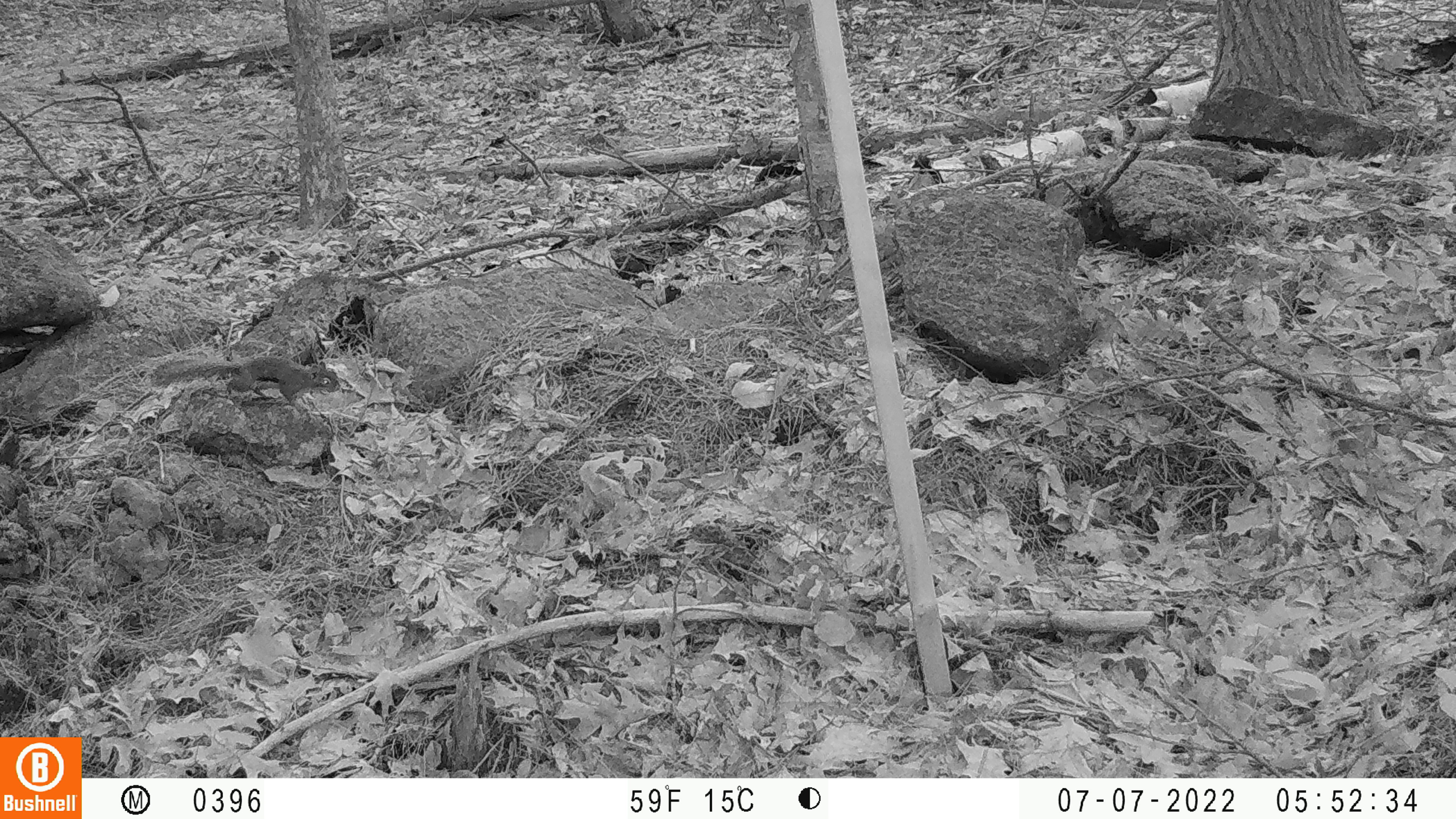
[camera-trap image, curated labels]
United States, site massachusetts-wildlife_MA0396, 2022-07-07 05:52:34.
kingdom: Animalia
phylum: Chordata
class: Mammalia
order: Carnivora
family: Canidae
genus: Vulpes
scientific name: Vulpes vulpes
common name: red fox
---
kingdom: Animalia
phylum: Chordata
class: Mammalia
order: Rodentia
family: Sciuridae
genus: Tamiasciurus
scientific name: Tamiasciurus hudsonicus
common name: red squirrel